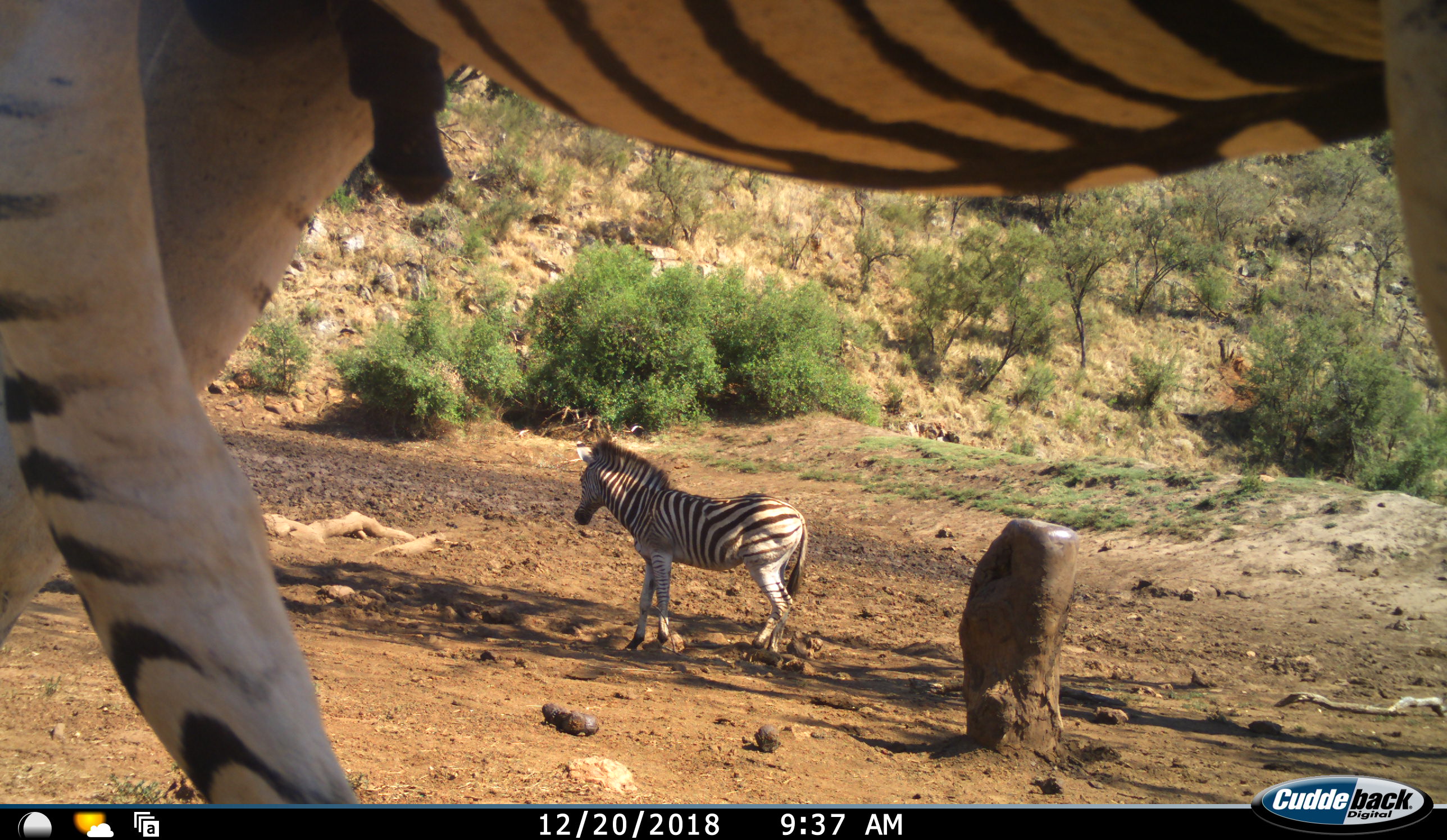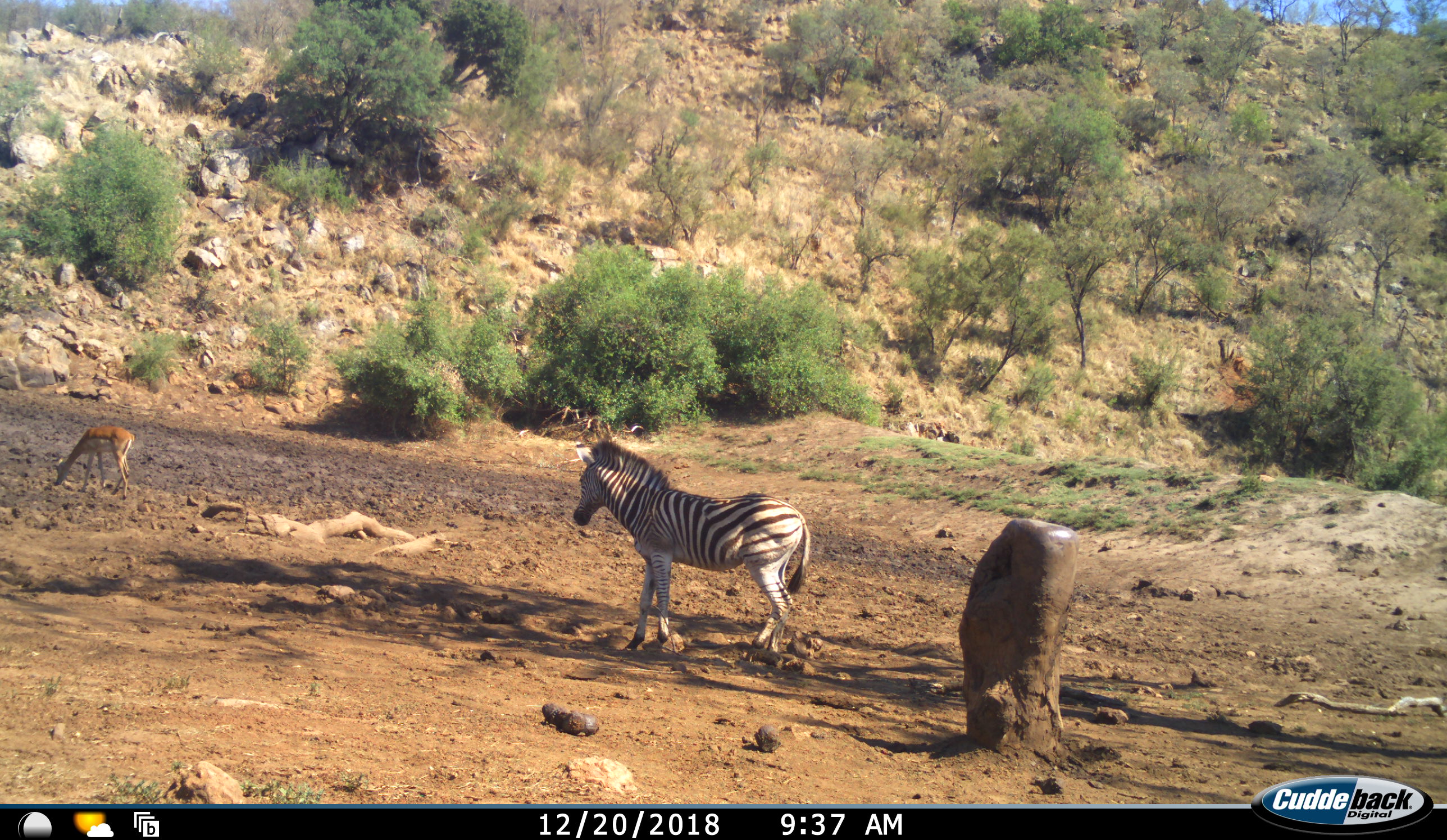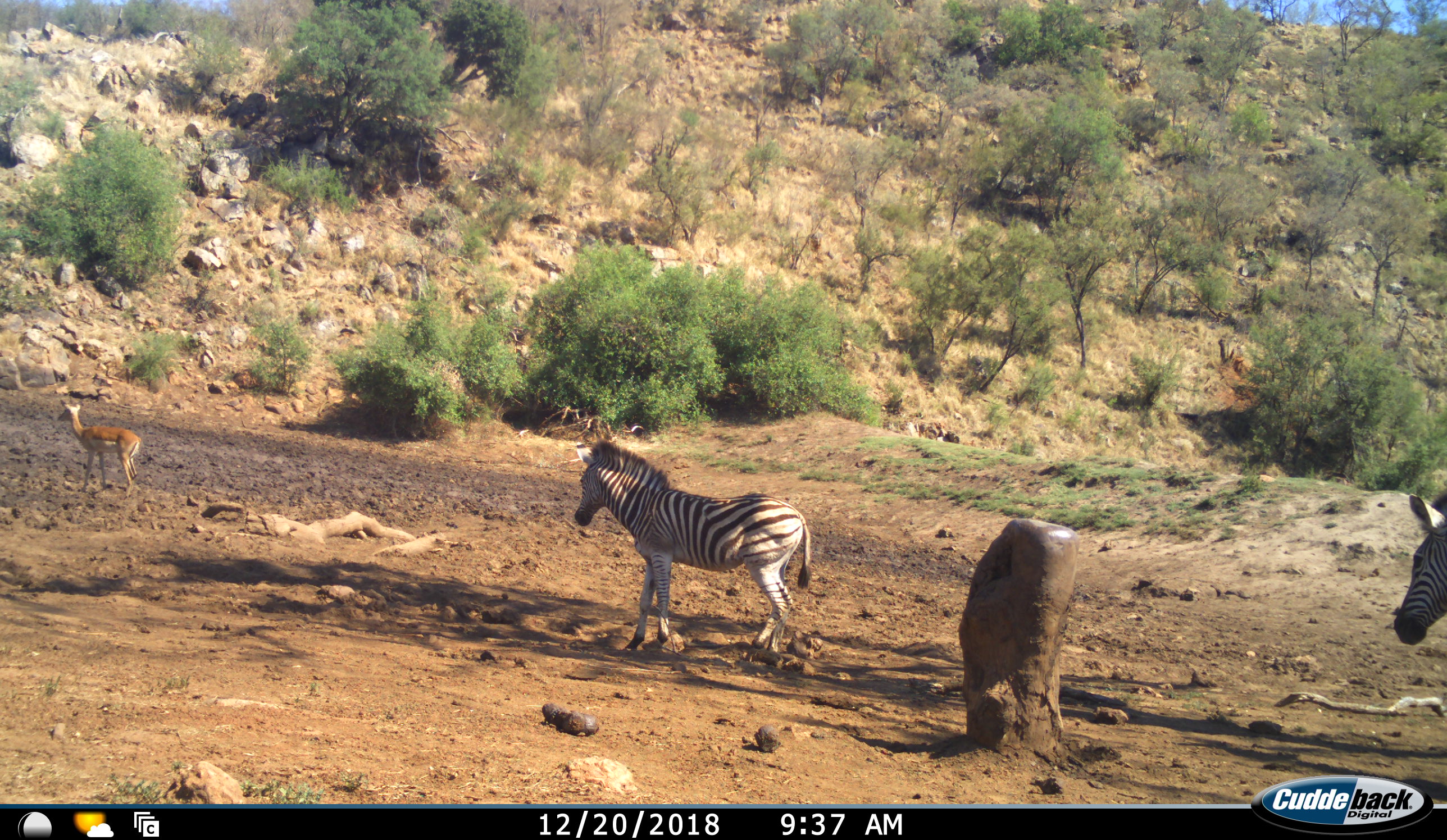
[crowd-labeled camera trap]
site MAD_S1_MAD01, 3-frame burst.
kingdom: Animalia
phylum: Chordata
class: Mammalia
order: Artiodactyla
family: Bovidae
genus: Aepyceros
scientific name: Aepyceros melampus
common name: impala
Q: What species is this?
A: Impala (Aepyceros melampus).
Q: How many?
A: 1.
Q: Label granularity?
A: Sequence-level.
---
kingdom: Animalia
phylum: Chordata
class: Mammalia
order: Perissodactyla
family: Equidae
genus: Equus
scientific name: Equus quagga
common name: plains zebra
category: zebraplains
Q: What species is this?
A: Zebraplains (plains zebra) (Equus quagga).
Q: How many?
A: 3.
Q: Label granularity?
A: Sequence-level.